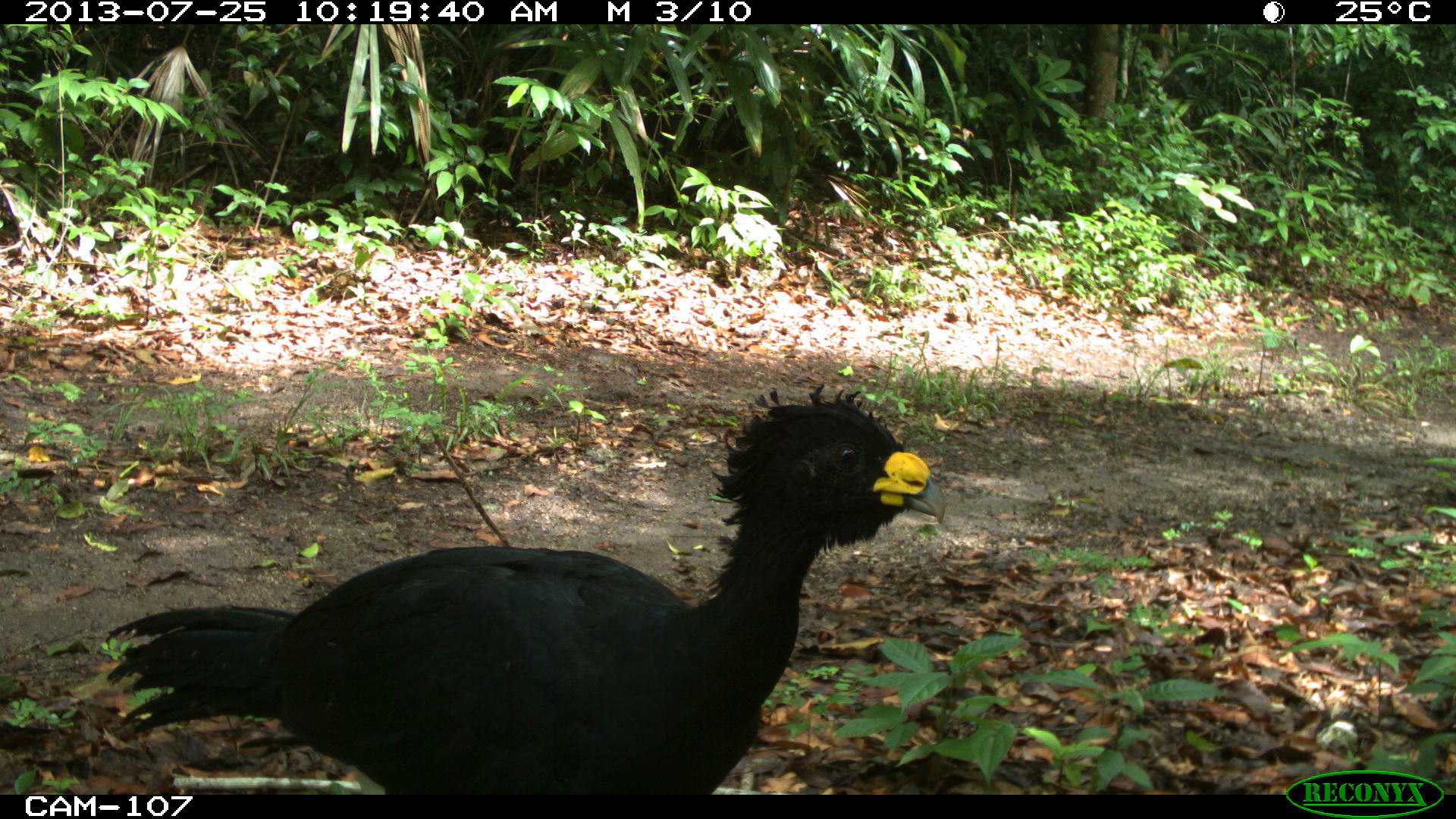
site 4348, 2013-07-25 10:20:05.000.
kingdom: Animalia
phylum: Chordata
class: Aves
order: Galliformes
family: Cracidae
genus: Crax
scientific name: Crax rubra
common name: great curassow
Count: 1.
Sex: male.